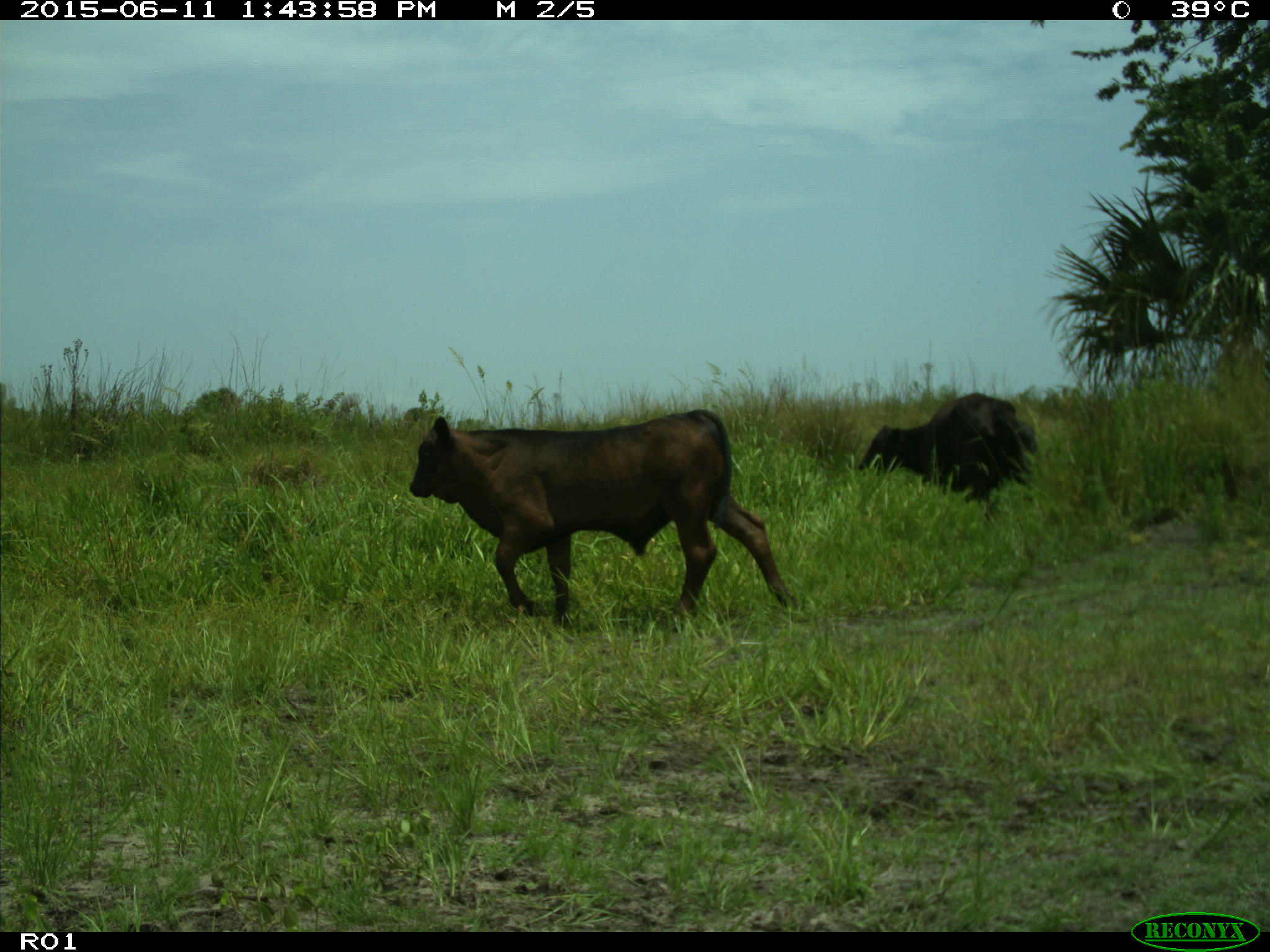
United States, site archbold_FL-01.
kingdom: Animalia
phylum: Chordata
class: Mammalia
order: Artiodactyla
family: Bovidae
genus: Bos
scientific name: Bos taurus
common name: domestic cow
Bos taurus (domestic cow).